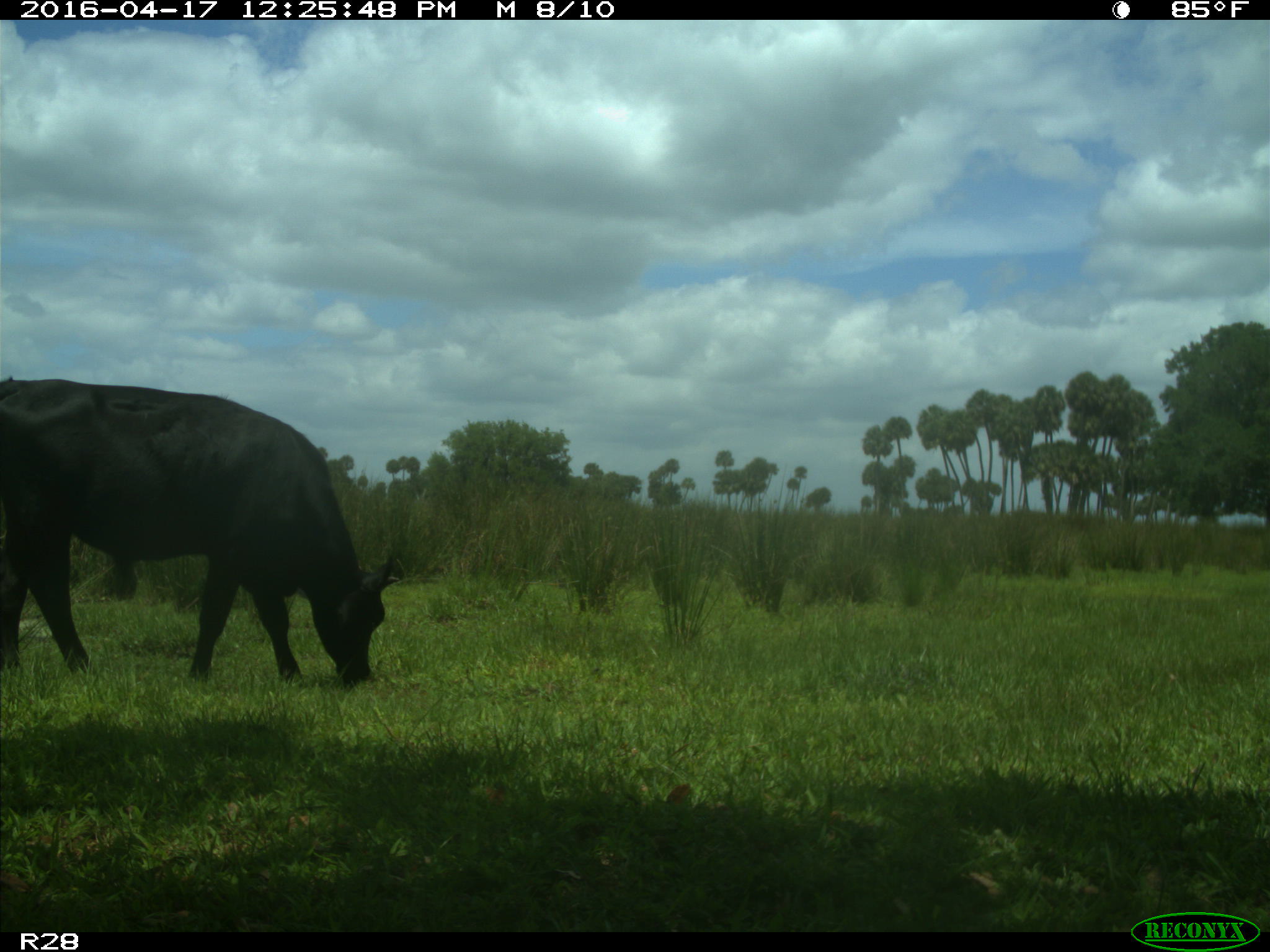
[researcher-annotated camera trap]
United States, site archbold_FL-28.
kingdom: Animalia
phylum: Chordata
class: Mammalia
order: Artiodactyla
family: Bovidae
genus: Bos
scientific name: Bos taurus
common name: domestic cow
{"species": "Bos taurus (domestic cow)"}